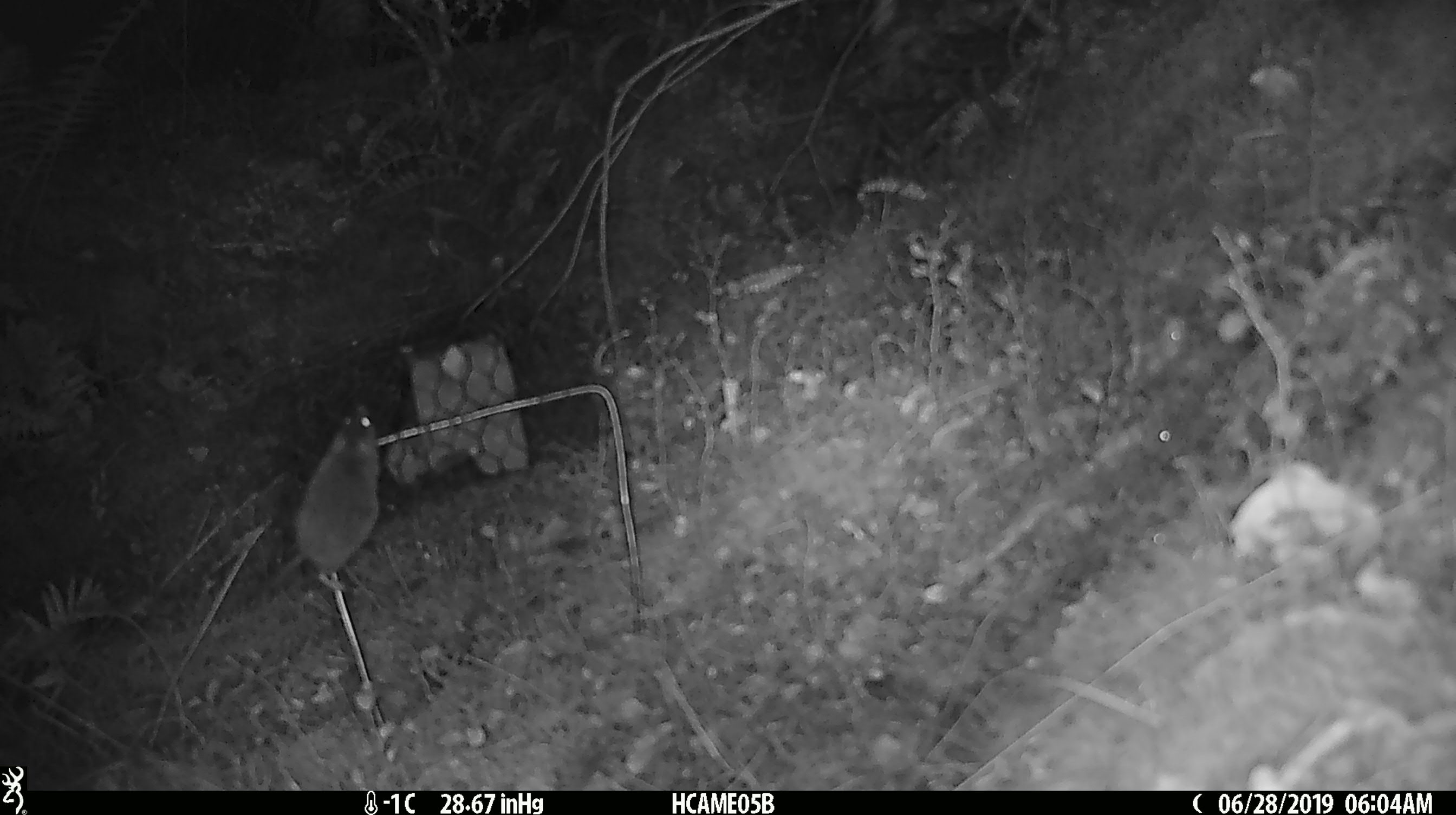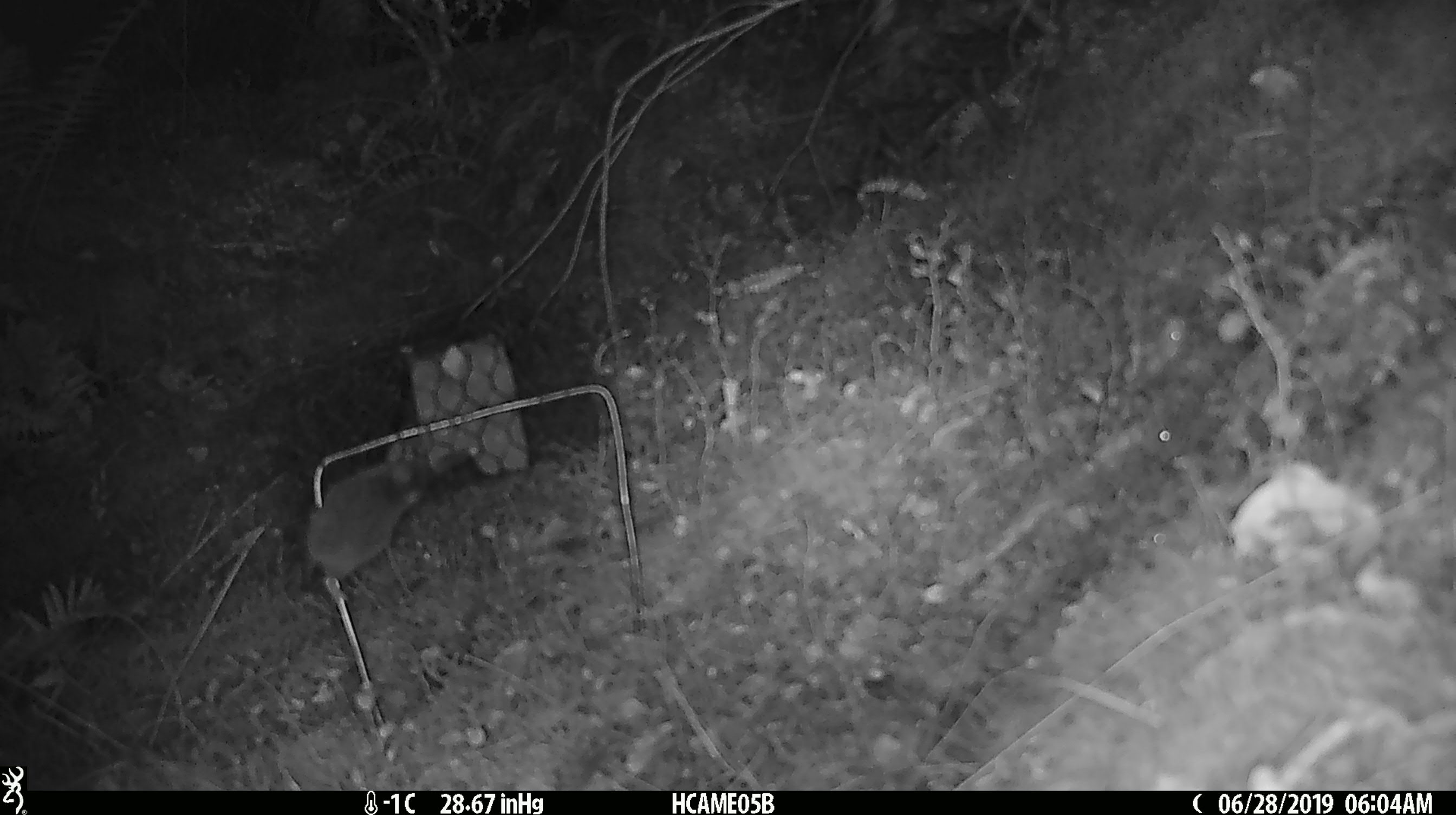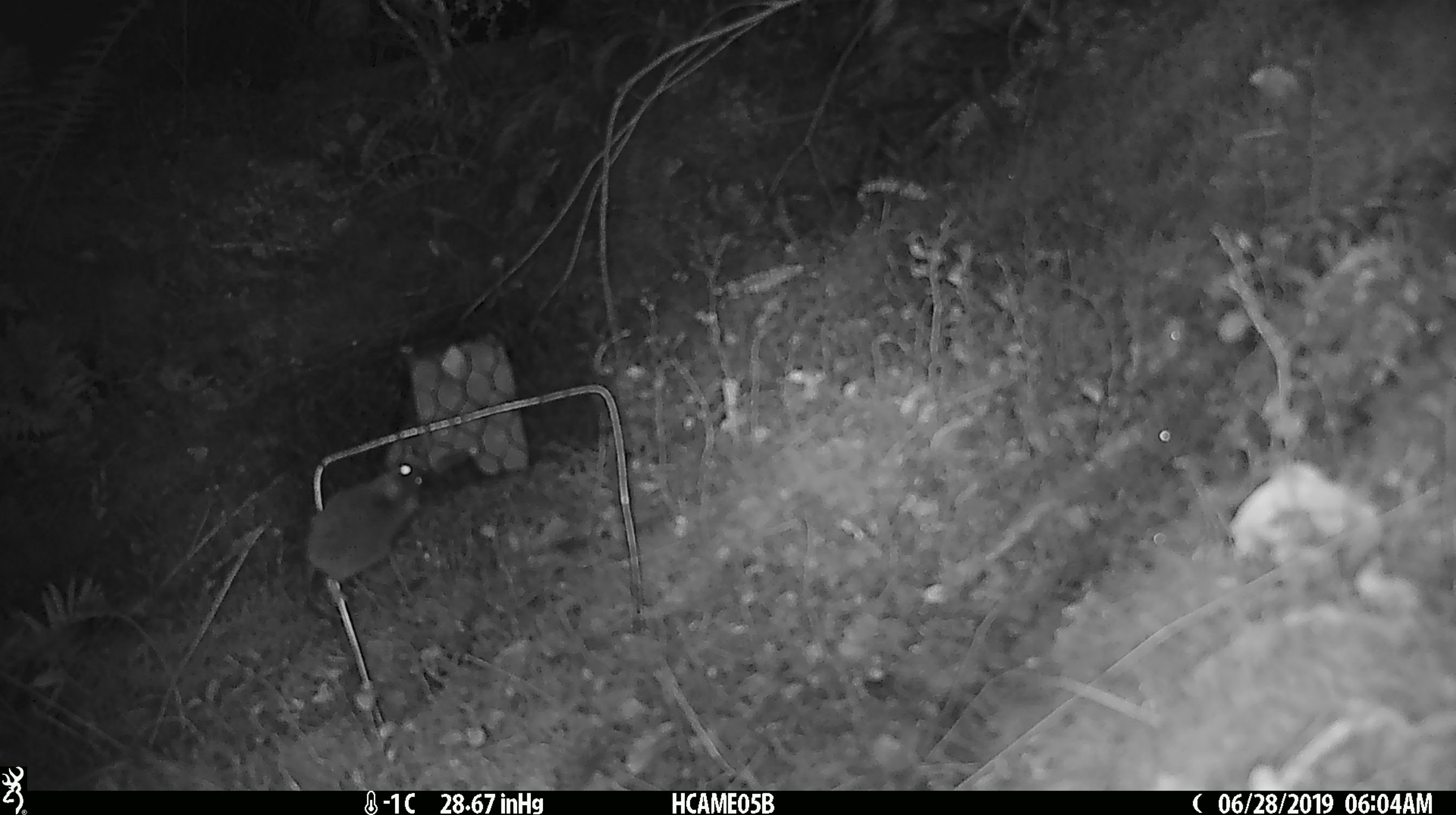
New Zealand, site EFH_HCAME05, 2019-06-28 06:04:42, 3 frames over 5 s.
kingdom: Animalia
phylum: Chordata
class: Mammalia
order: Rodentia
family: Muridae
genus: Mus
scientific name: Mus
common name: mouse